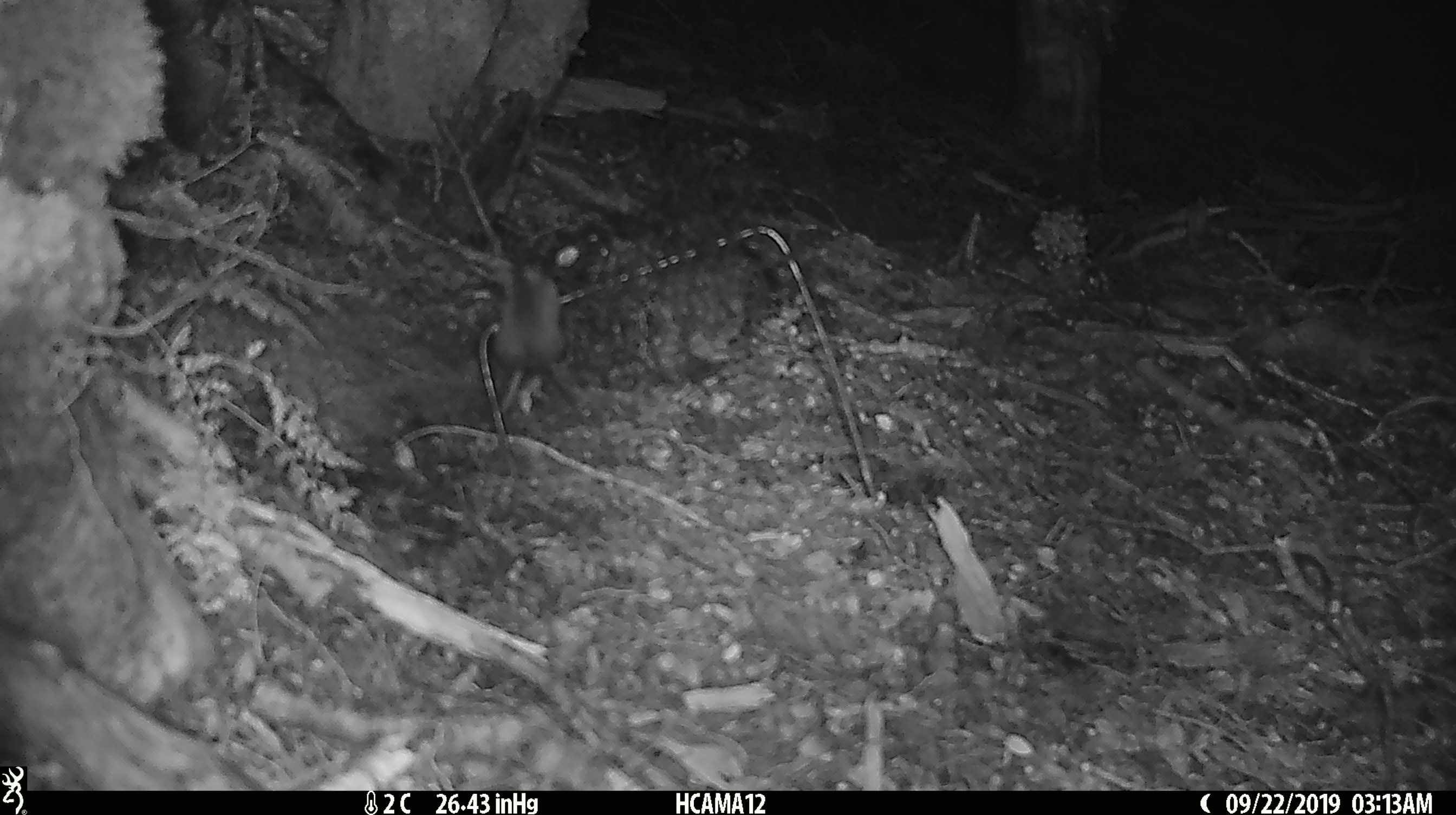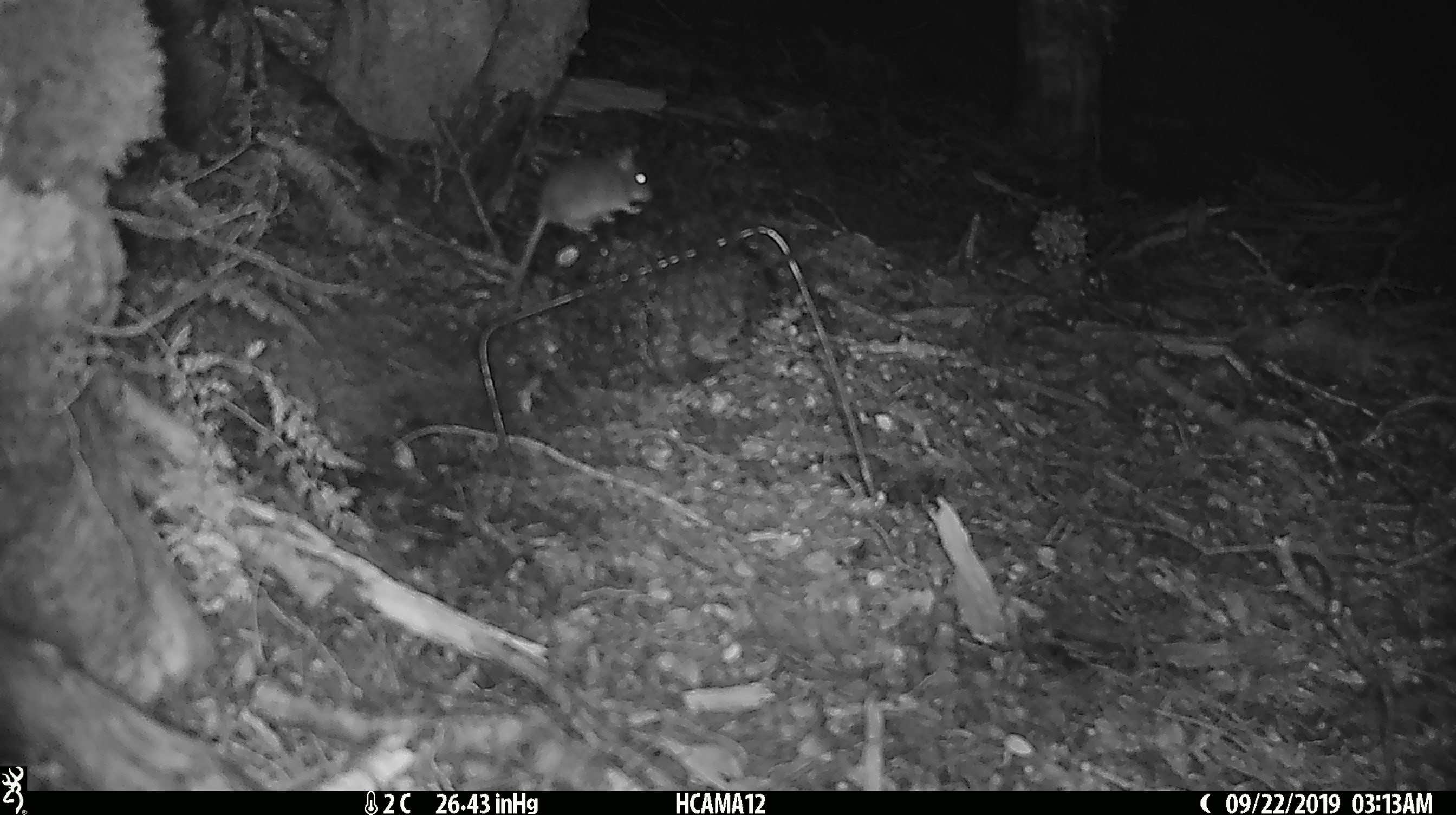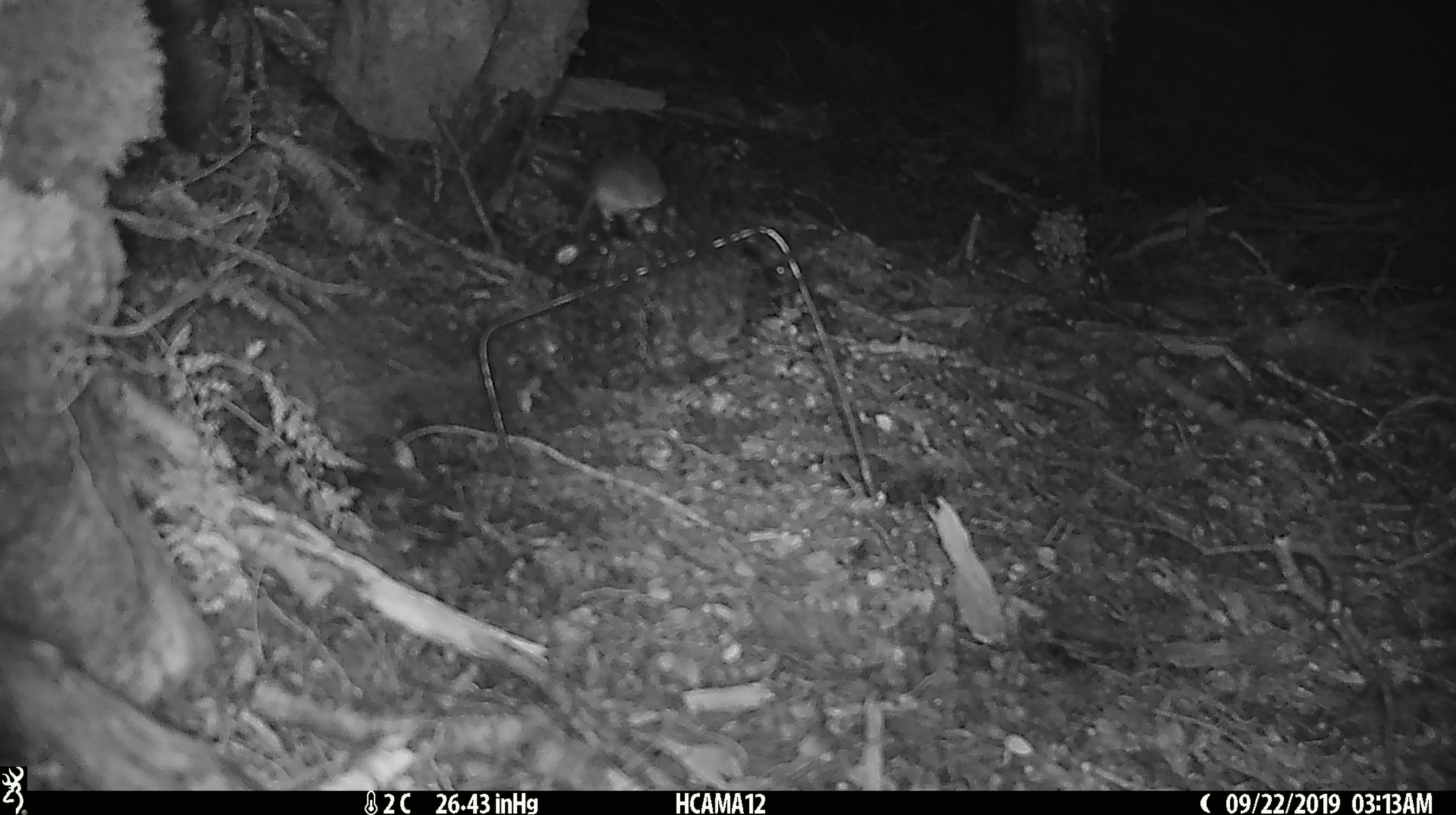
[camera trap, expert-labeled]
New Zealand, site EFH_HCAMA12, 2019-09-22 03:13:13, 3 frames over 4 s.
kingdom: Animalia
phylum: Chordata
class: Mammalia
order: Rodentia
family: Muridae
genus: Mus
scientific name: Mus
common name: mouse